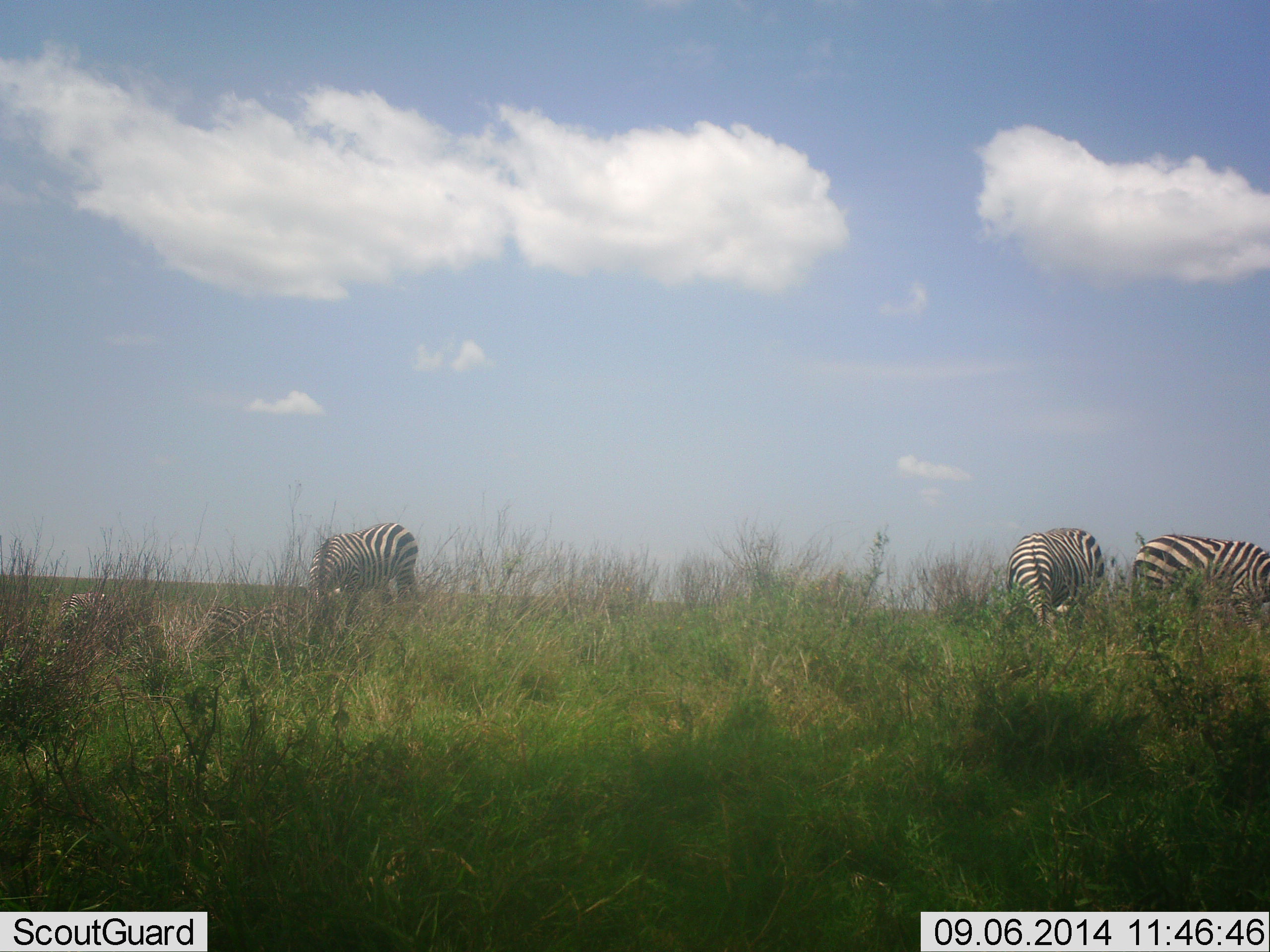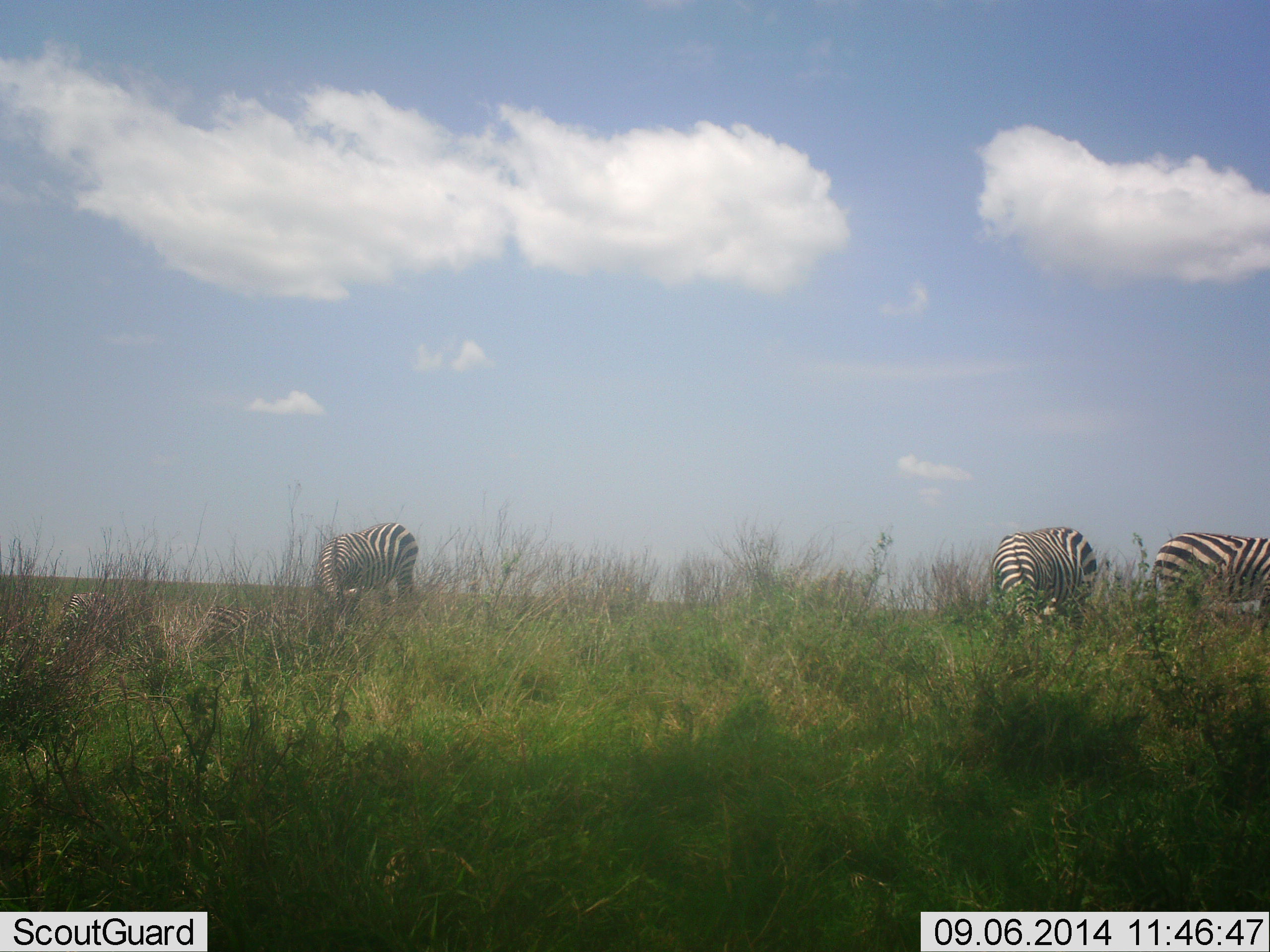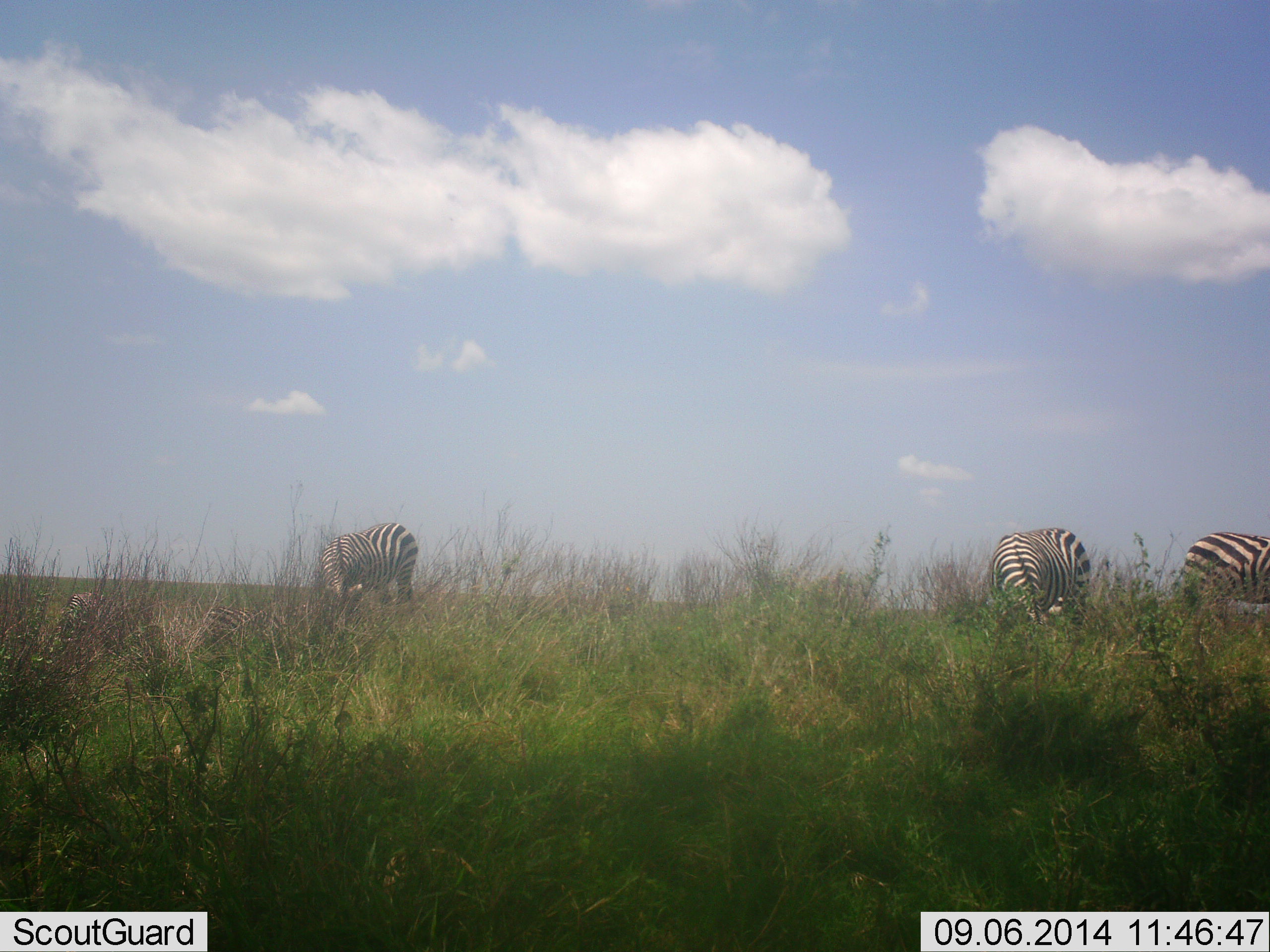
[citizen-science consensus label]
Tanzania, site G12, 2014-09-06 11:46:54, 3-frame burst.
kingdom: Animalia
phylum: Chordata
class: Mammalia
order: Perissodactyla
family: Equidae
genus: Equus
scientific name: Equus quagga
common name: plains zebra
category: zebra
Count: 3.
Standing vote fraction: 10%.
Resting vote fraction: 10%.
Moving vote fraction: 10%.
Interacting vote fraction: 0%.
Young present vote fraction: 0%.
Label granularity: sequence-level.